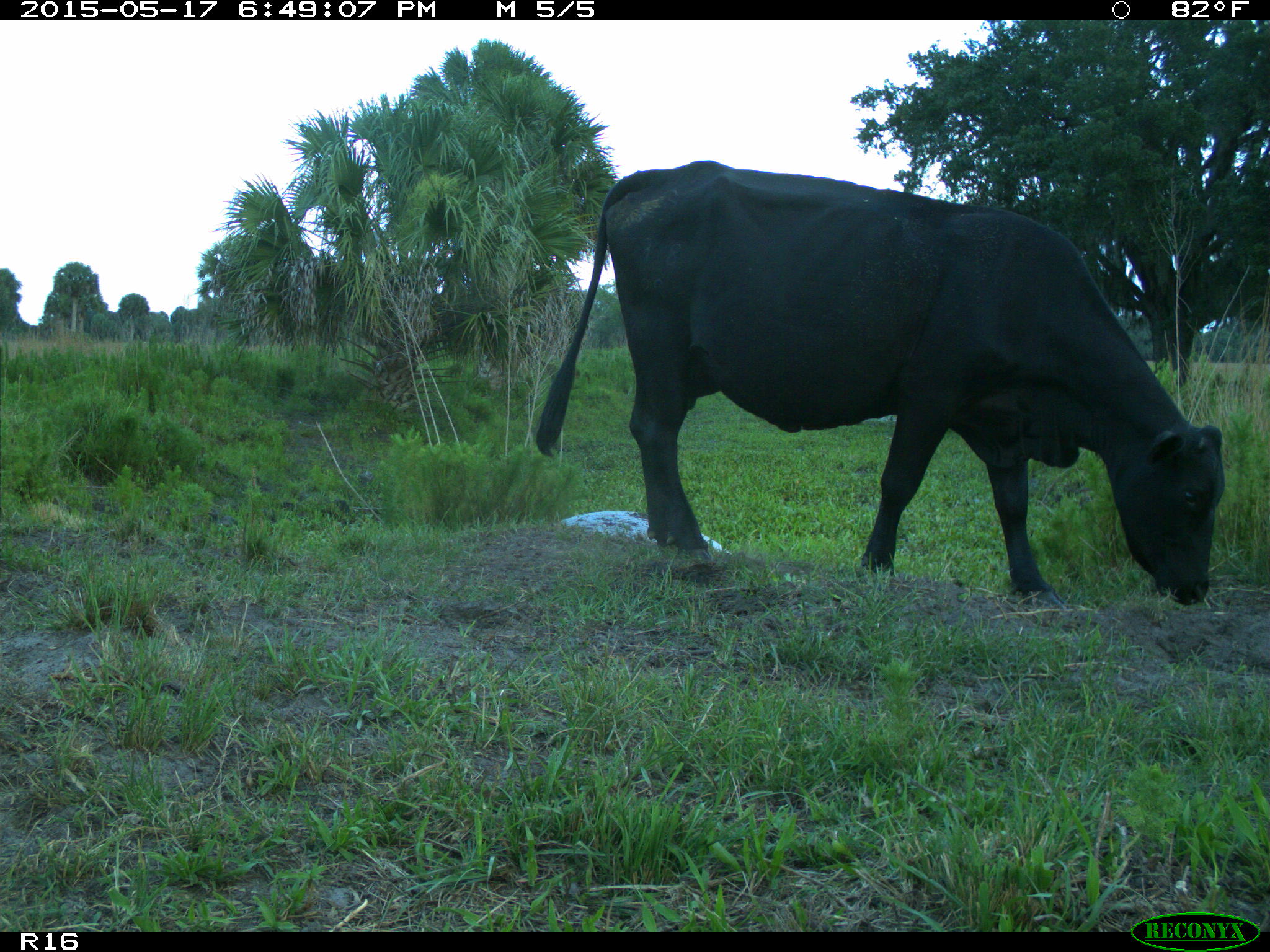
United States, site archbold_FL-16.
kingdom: Animalia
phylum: Chordata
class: Mammalia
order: Artiodactyla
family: Bovidae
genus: Bos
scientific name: Bos taurus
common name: domestic cow